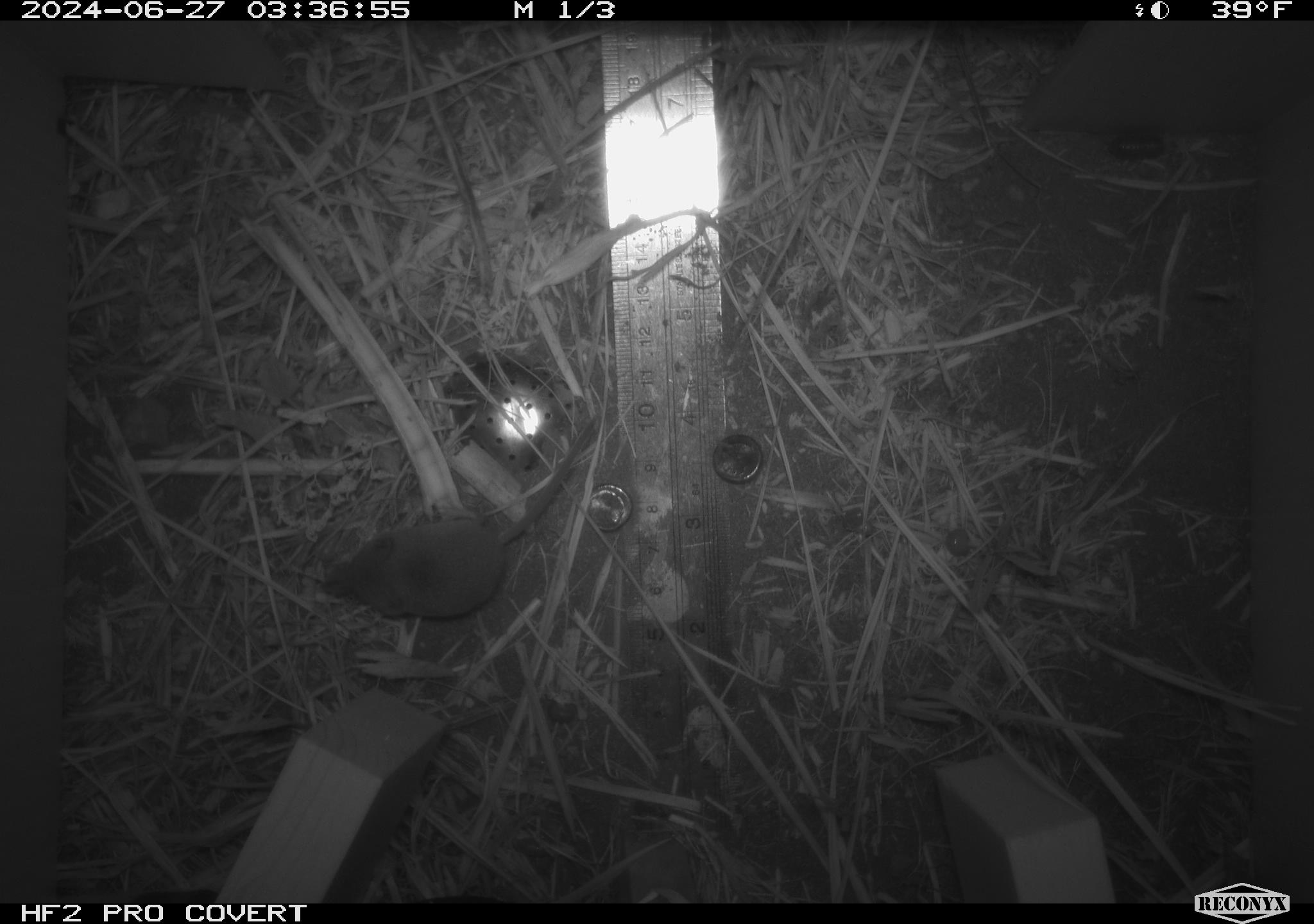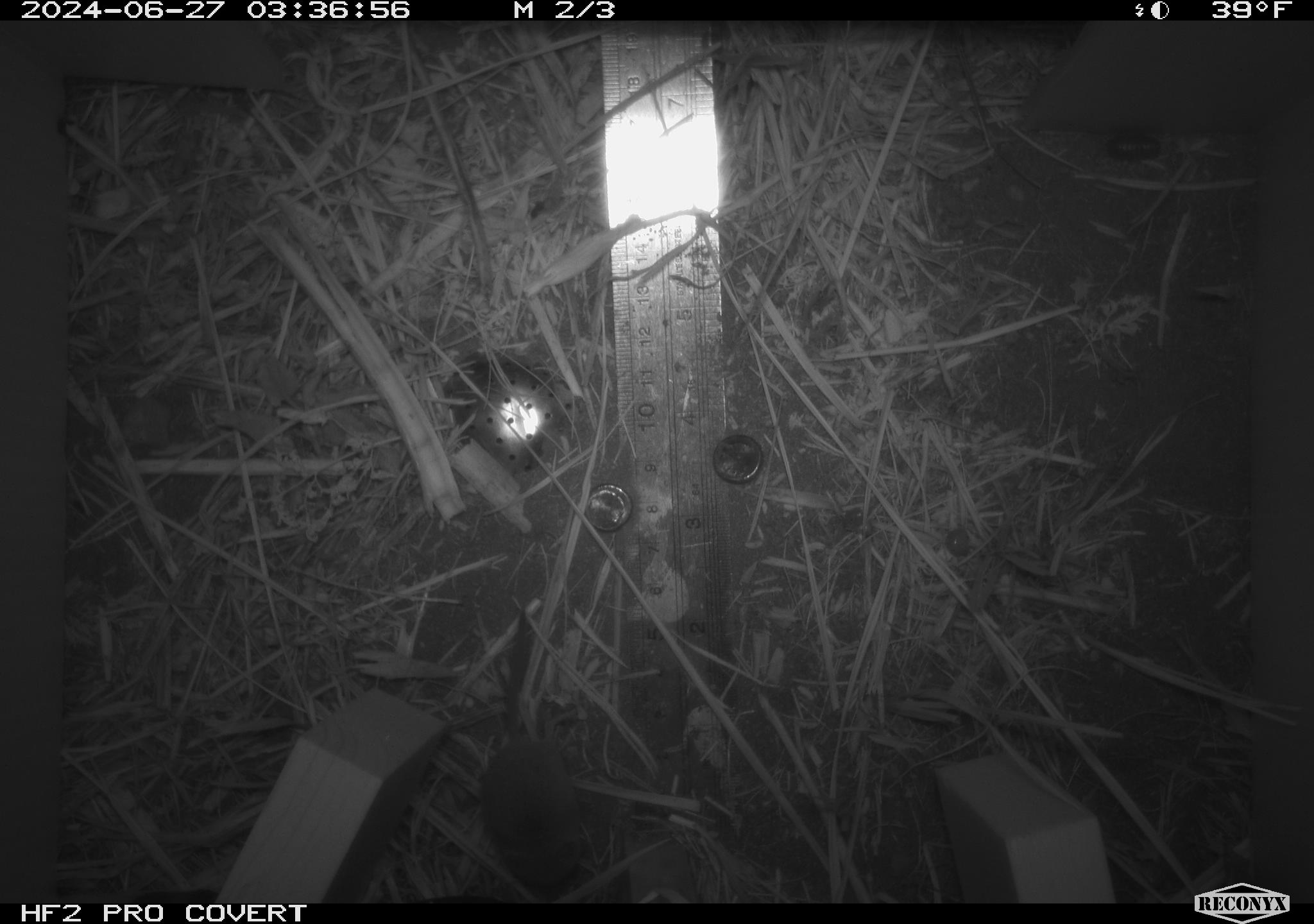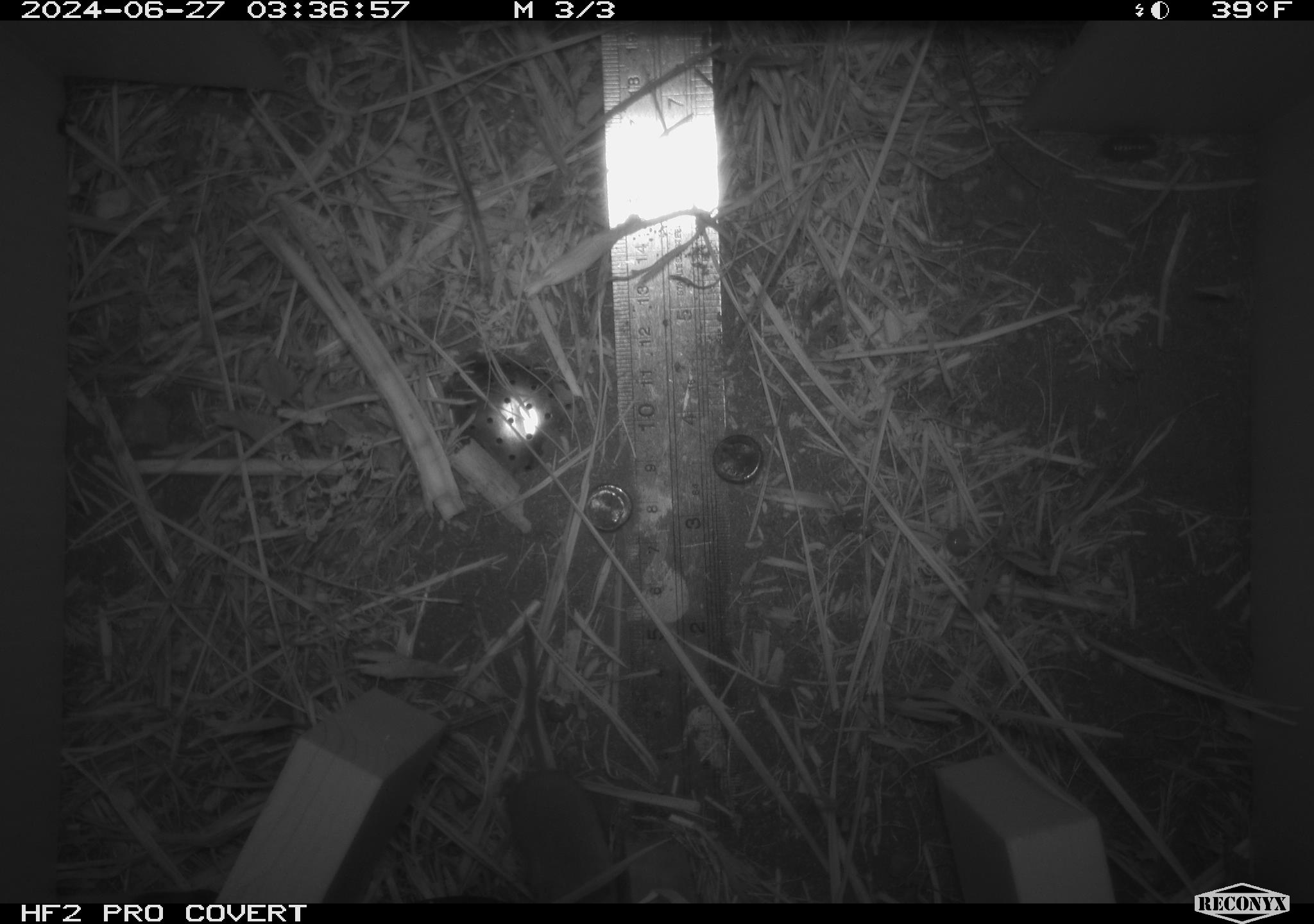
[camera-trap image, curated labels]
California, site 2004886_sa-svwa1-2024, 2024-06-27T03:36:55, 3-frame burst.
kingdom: Animalia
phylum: Chordata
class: Mammalia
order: Eulipotyphla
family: Soricidae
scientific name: Soricidae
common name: shrews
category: soricidae family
Soricidae family (shrews) (Soricidae).